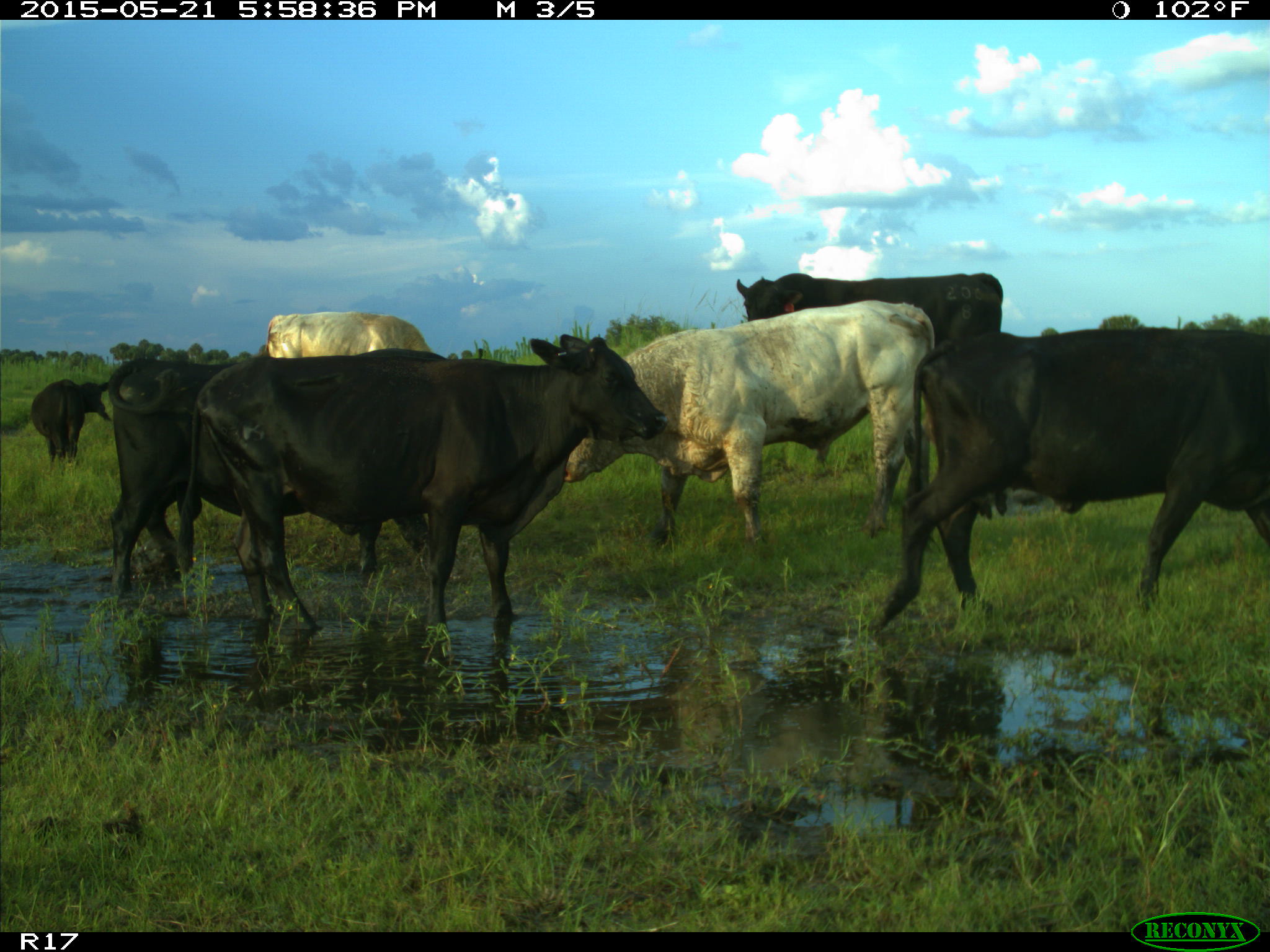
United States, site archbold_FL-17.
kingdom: Animalia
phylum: Chordata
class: Mammalia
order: Artiodactyla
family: Bovidae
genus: Bos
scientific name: Bos taurus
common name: domestic cow